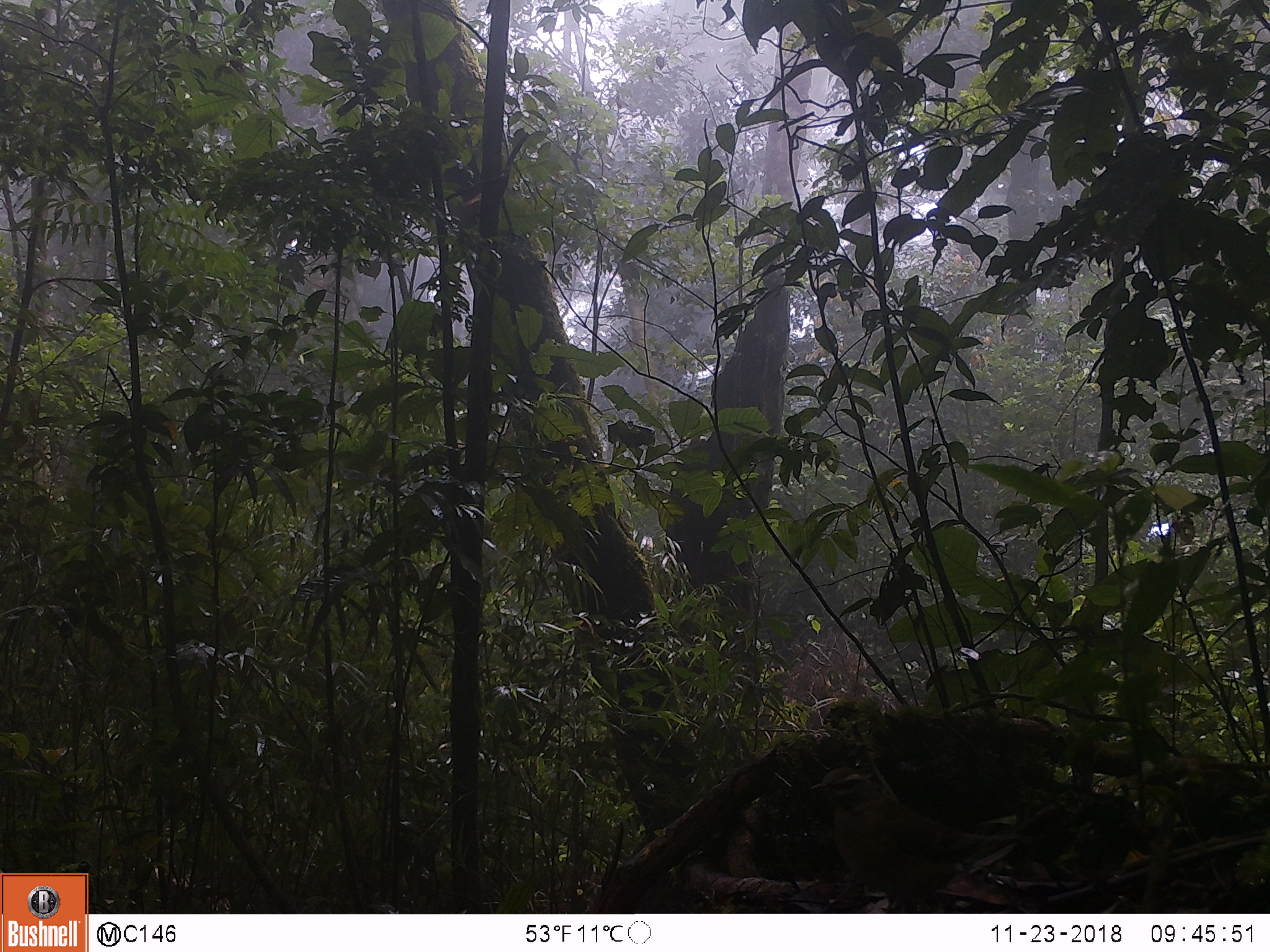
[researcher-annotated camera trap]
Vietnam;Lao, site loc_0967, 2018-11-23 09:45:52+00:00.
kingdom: Animalia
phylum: Chordata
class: Aves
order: Passeriformes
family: Turdidae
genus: Turdus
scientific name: Turdus obscurus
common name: eyebrowed thrush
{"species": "eyebrowed thrush (Turdus obscurus)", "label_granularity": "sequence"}